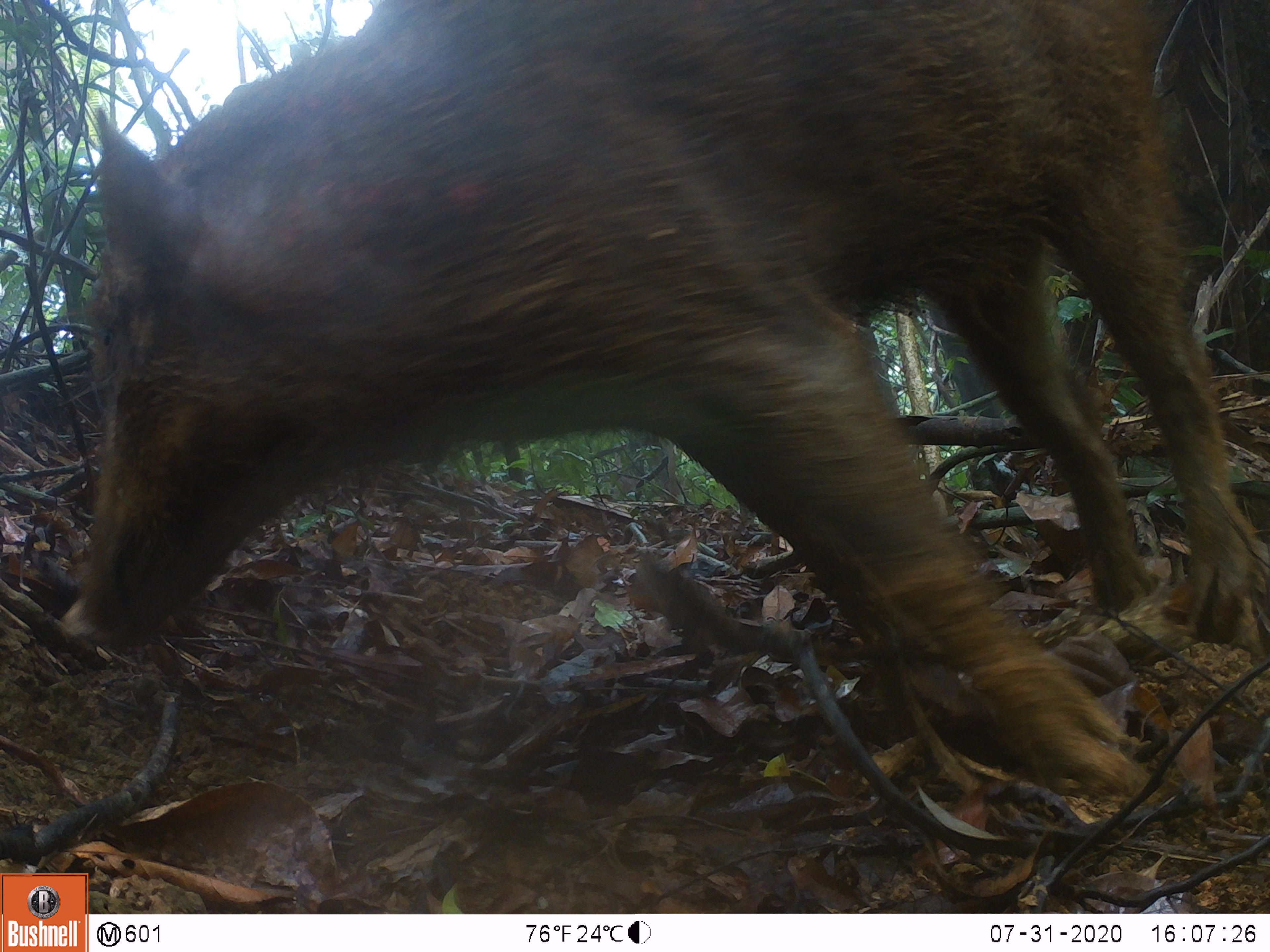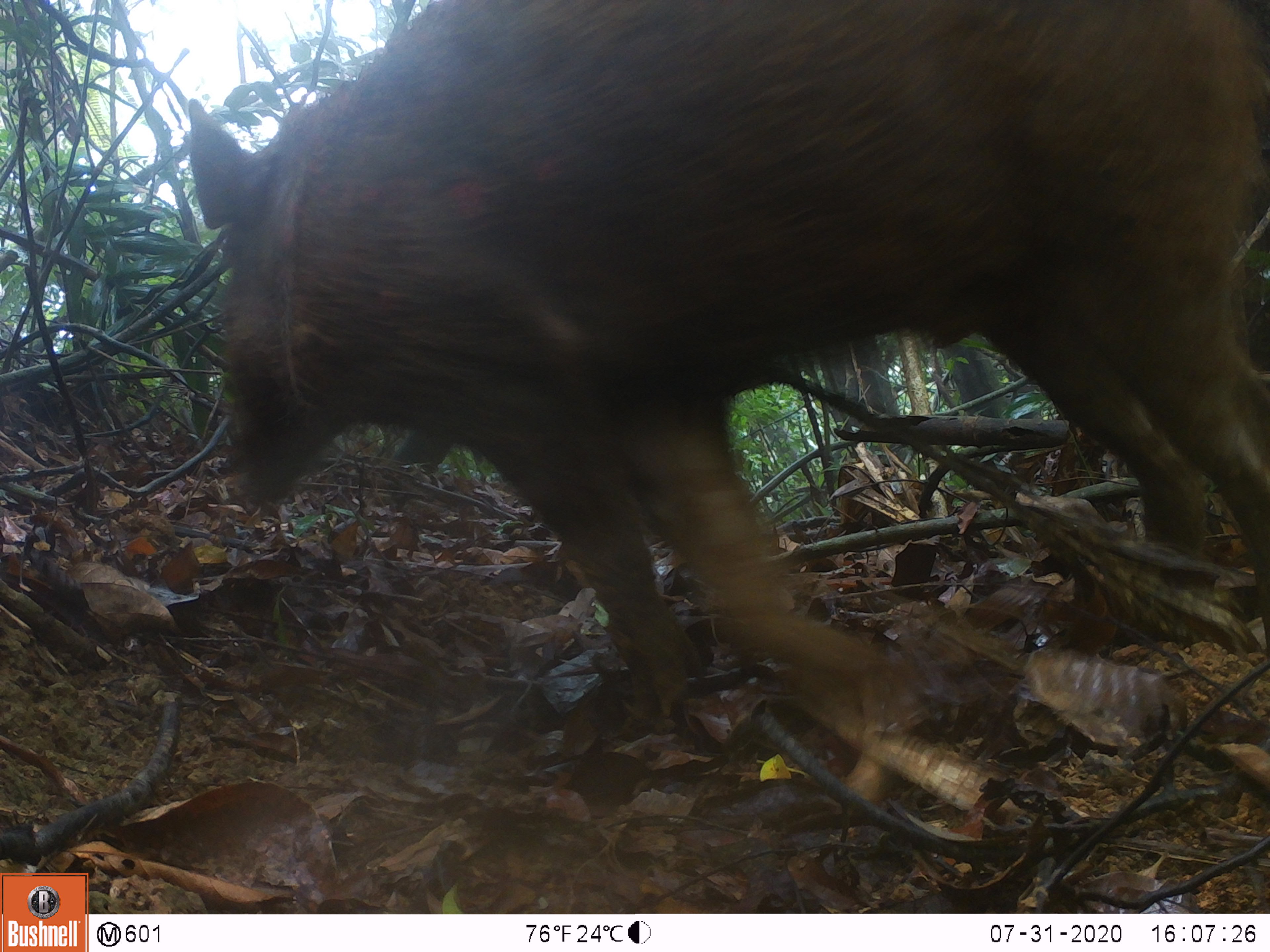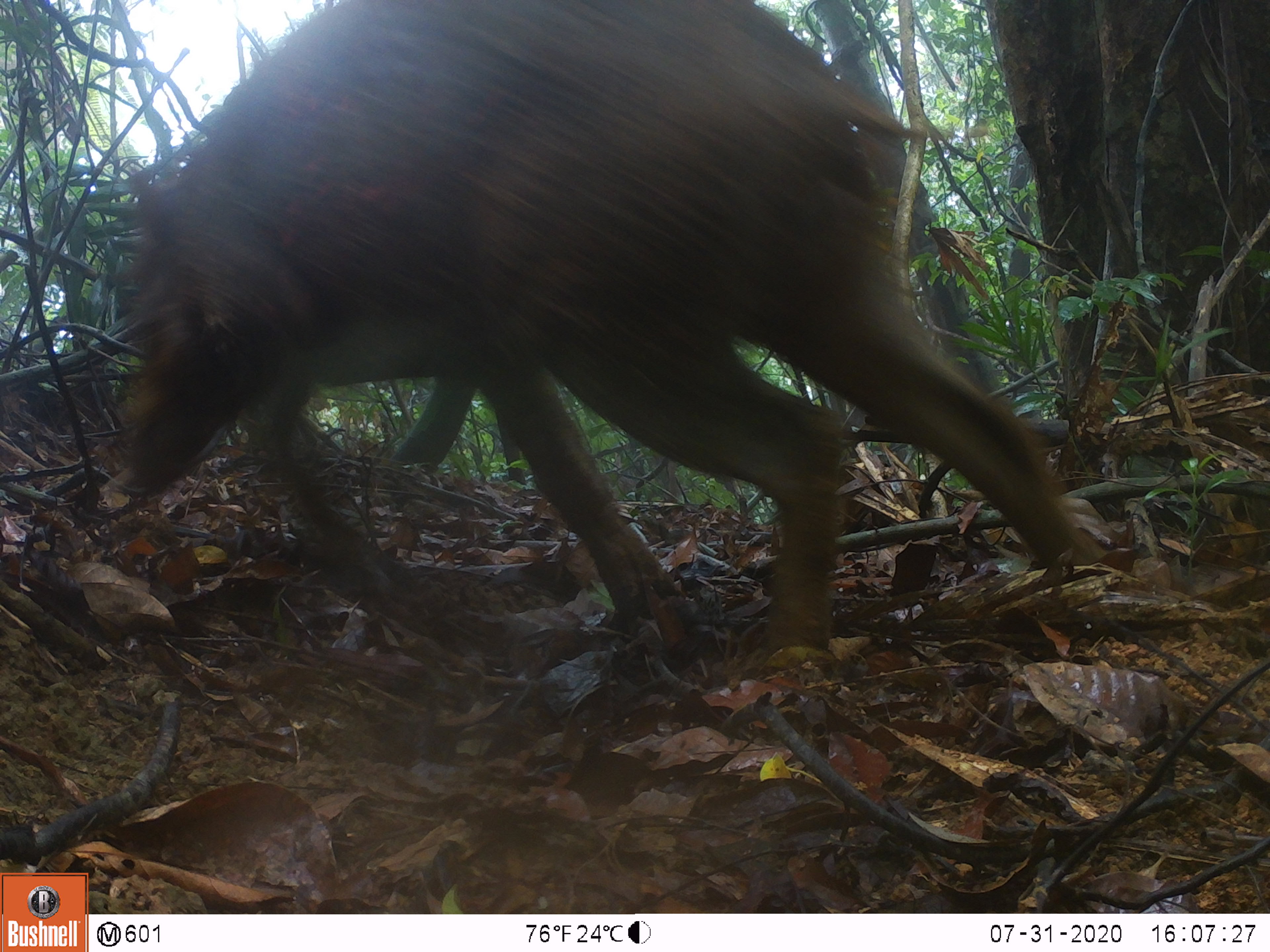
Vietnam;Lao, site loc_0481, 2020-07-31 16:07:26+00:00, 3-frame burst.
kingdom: Animalia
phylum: Chordata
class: Mammalia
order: Artiodactyla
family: Suidae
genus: Sus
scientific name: Sus scrofa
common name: eurasian wild pig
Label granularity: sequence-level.